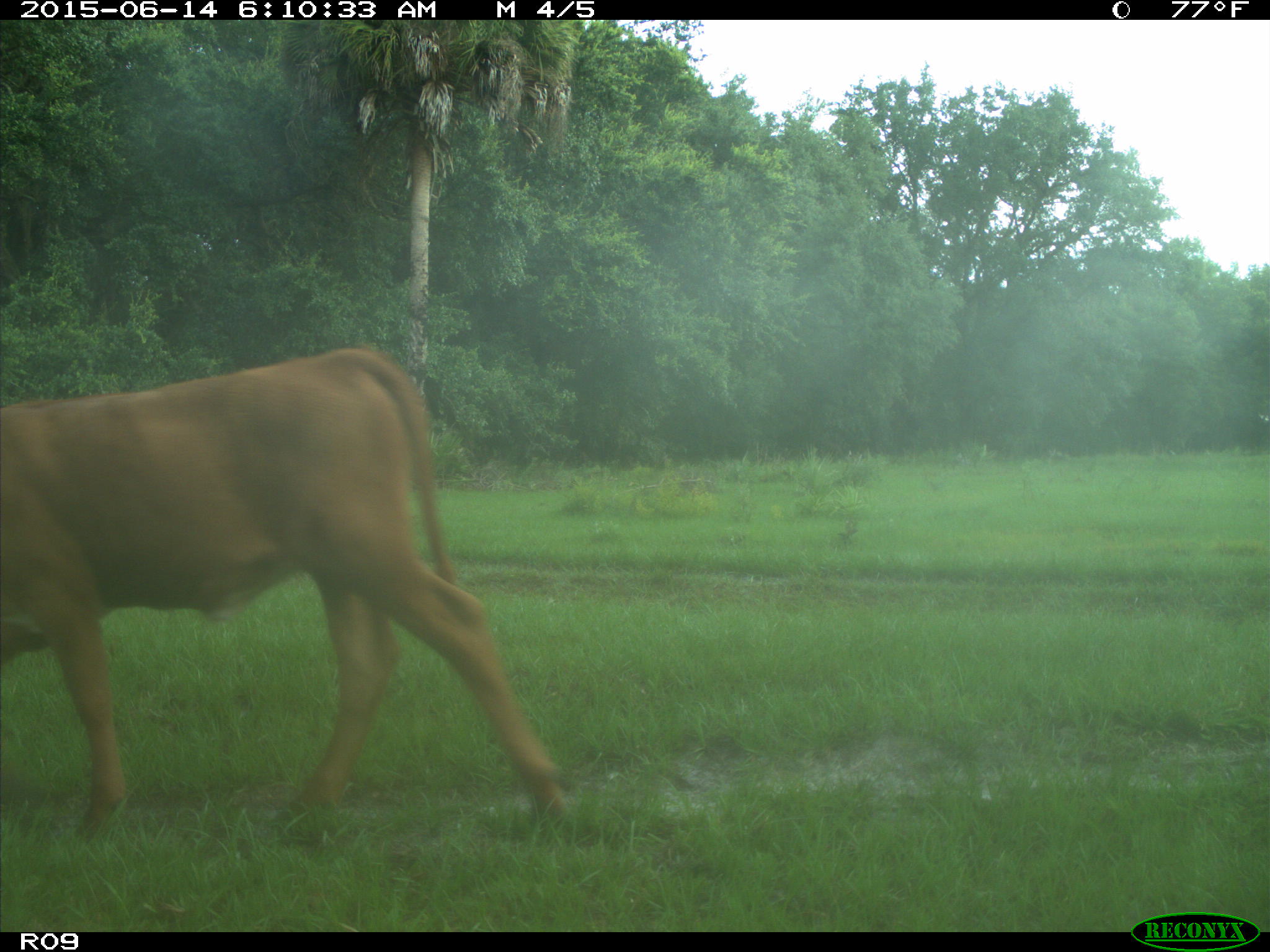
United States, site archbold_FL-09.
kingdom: Animalia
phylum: Chordata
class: Mammalia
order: Artiodactyla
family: Bovidae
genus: Bos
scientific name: Bos taurus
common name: domestic cow